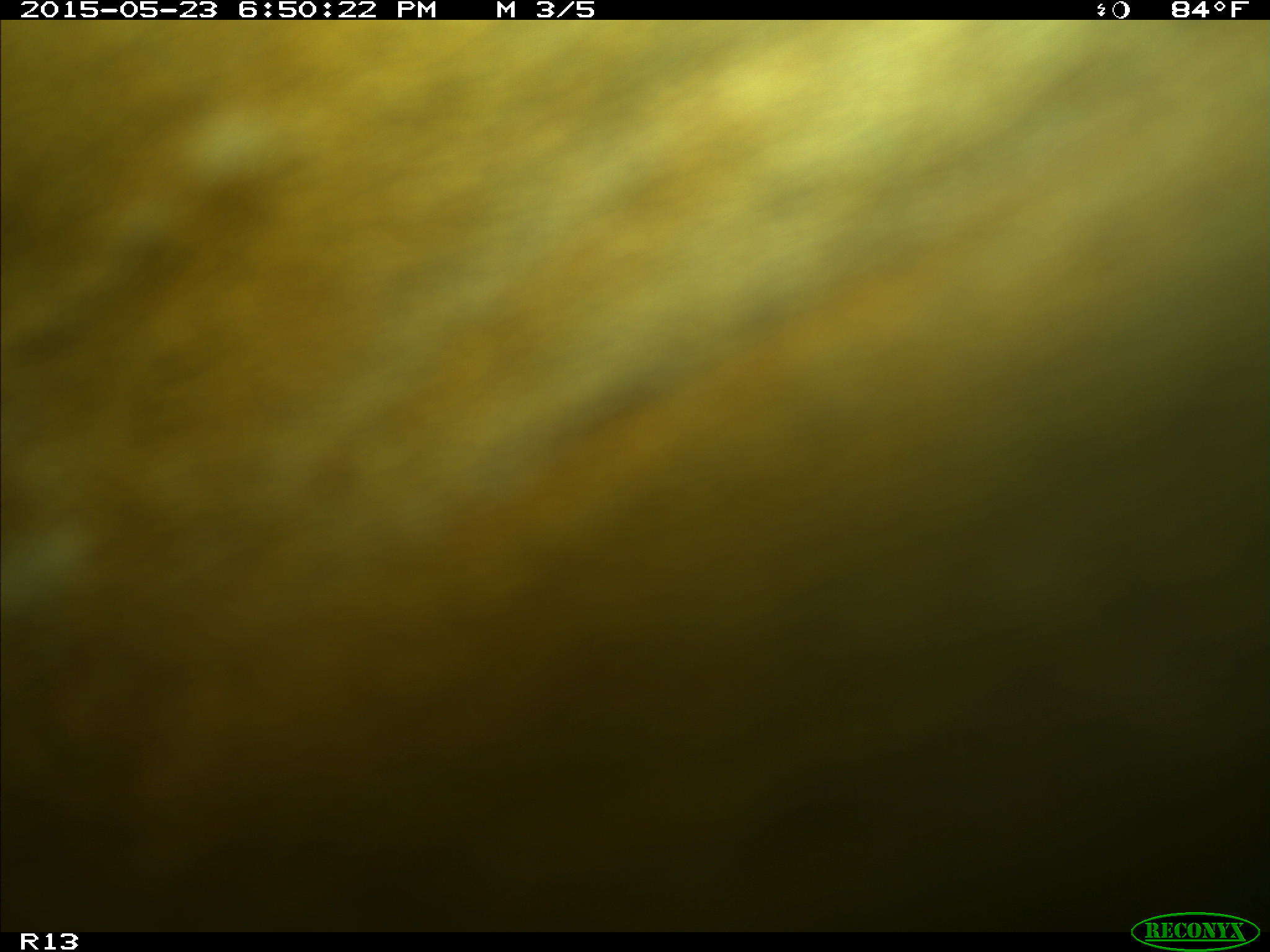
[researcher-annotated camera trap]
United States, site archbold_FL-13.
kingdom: Animalia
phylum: Chordata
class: Mammalia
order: Artiodactyla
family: Bovidae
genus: Bos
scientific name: Bos taurus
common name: domestic cow